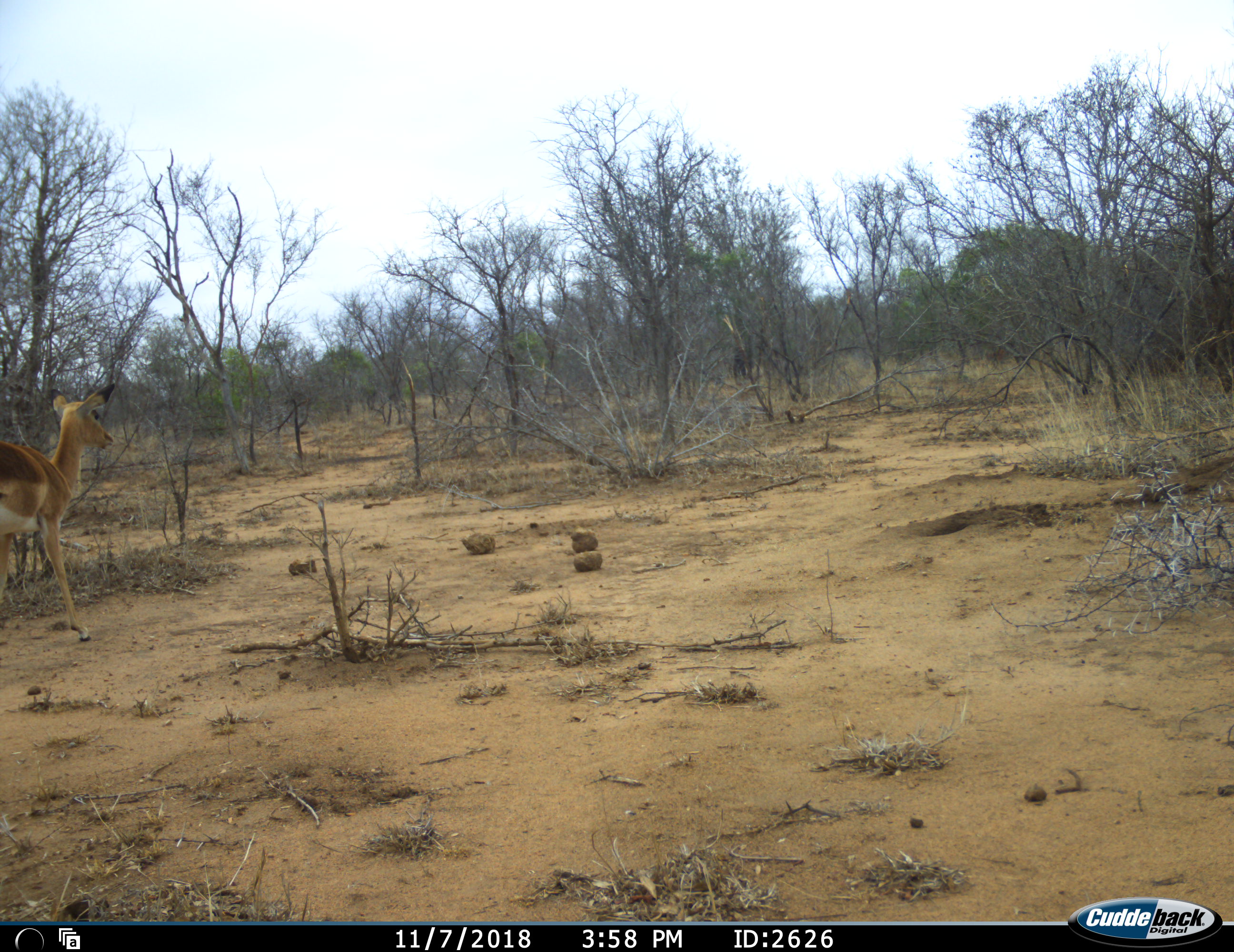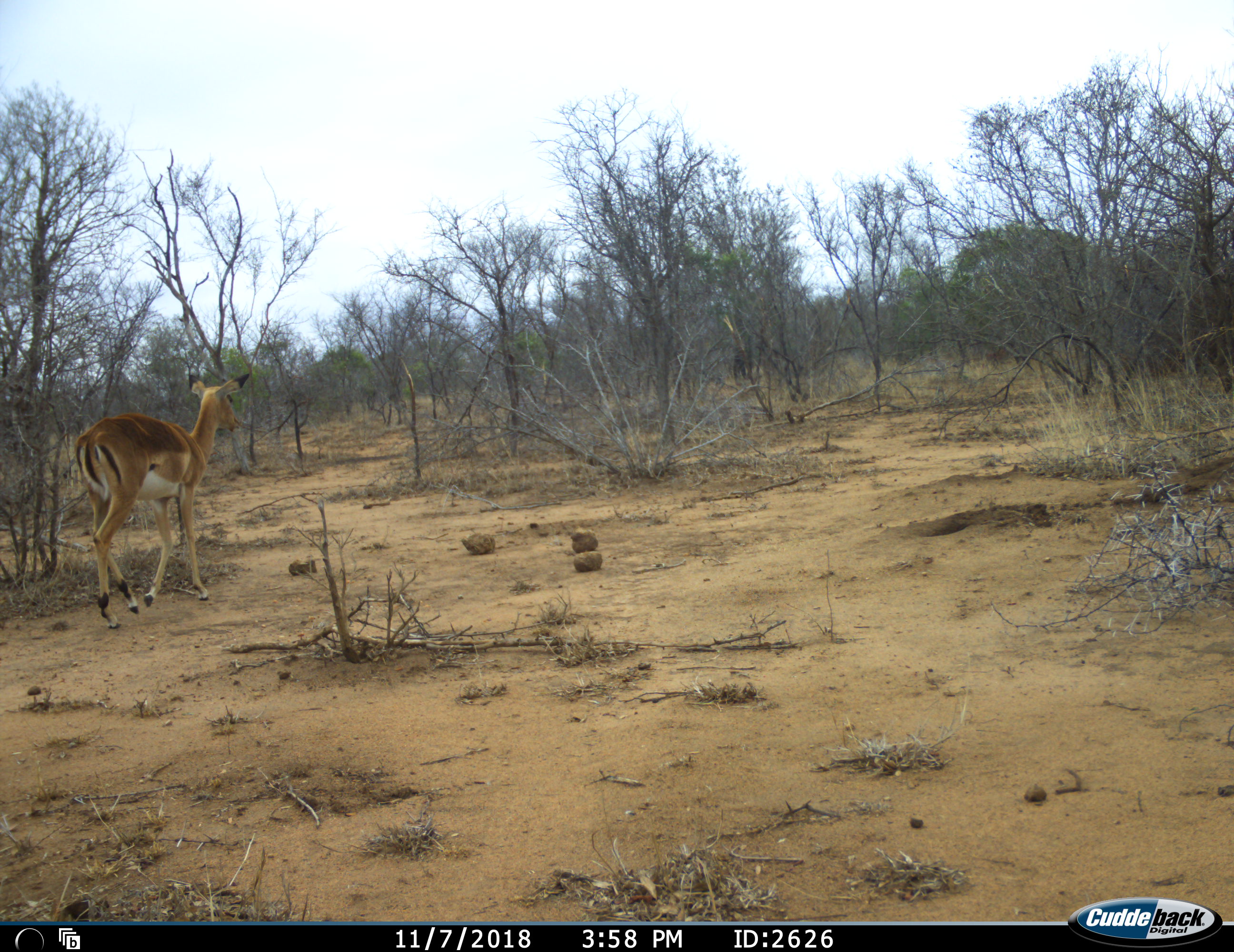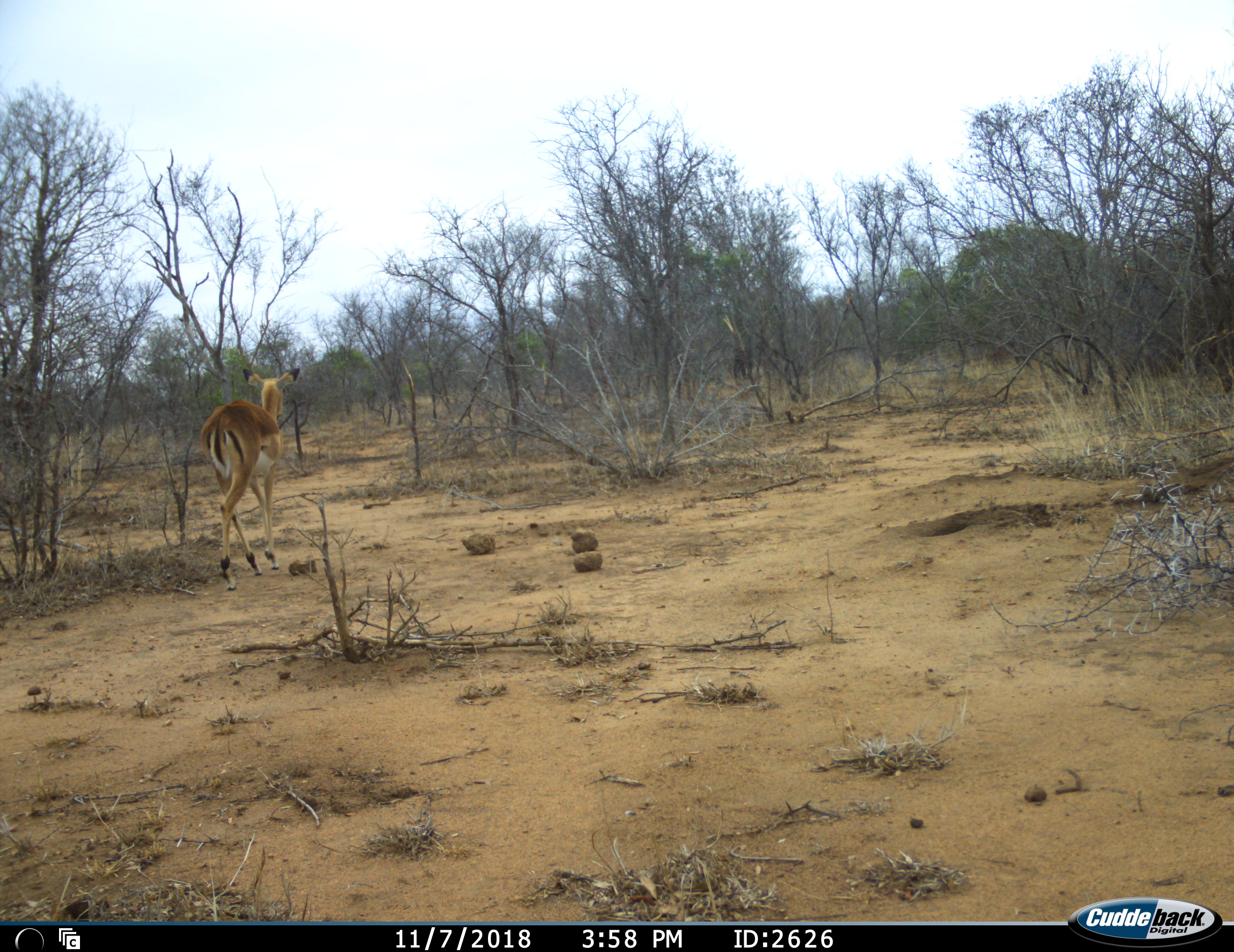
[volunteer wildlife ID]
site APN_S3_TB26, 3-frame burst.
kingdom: Animalia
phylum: Chordata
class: Mammalia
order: Artiodactyla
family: Bovidae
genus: Aepyceros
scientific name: Aepyceros melampus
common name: impala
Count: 1.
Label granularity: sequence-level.